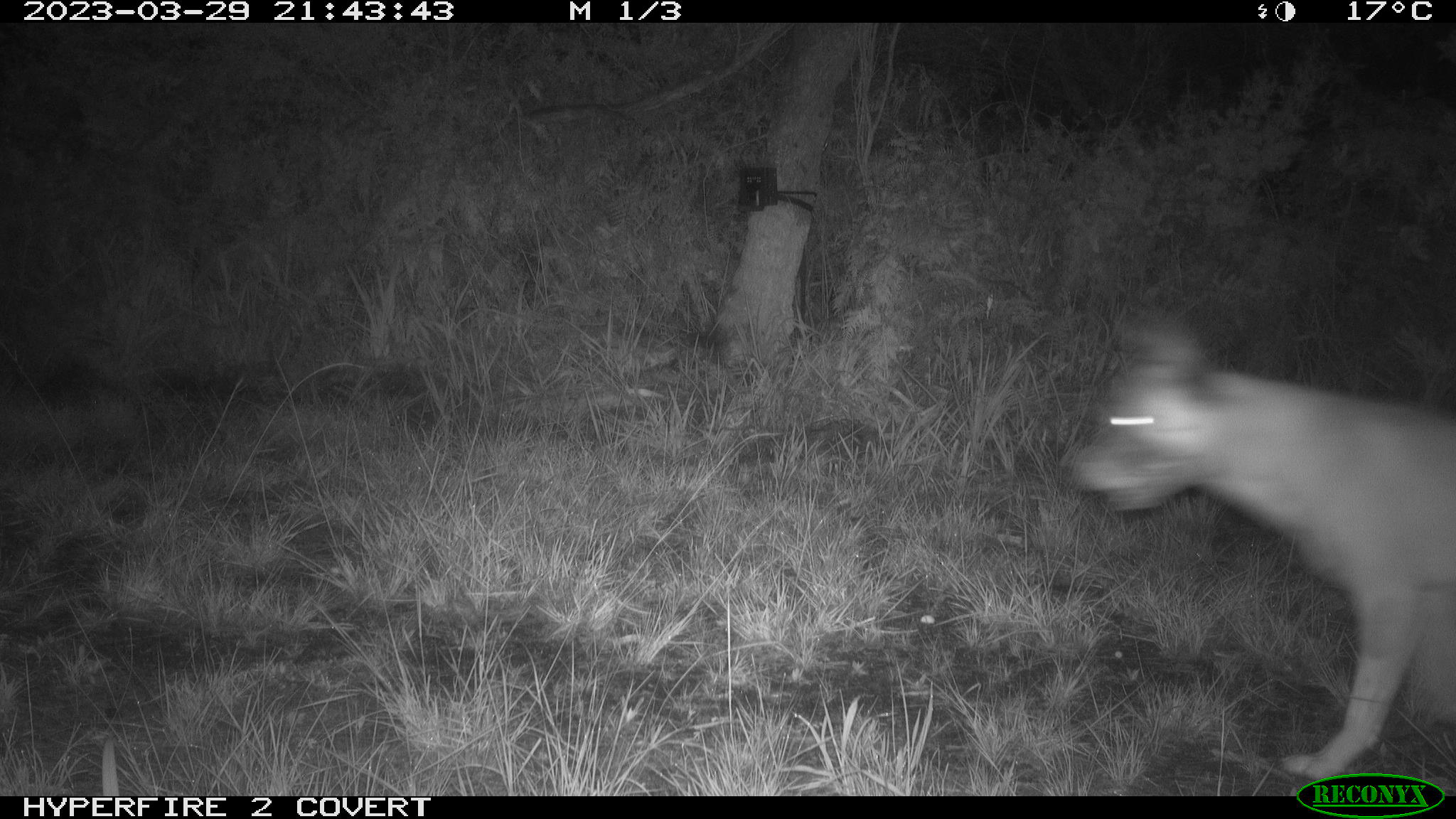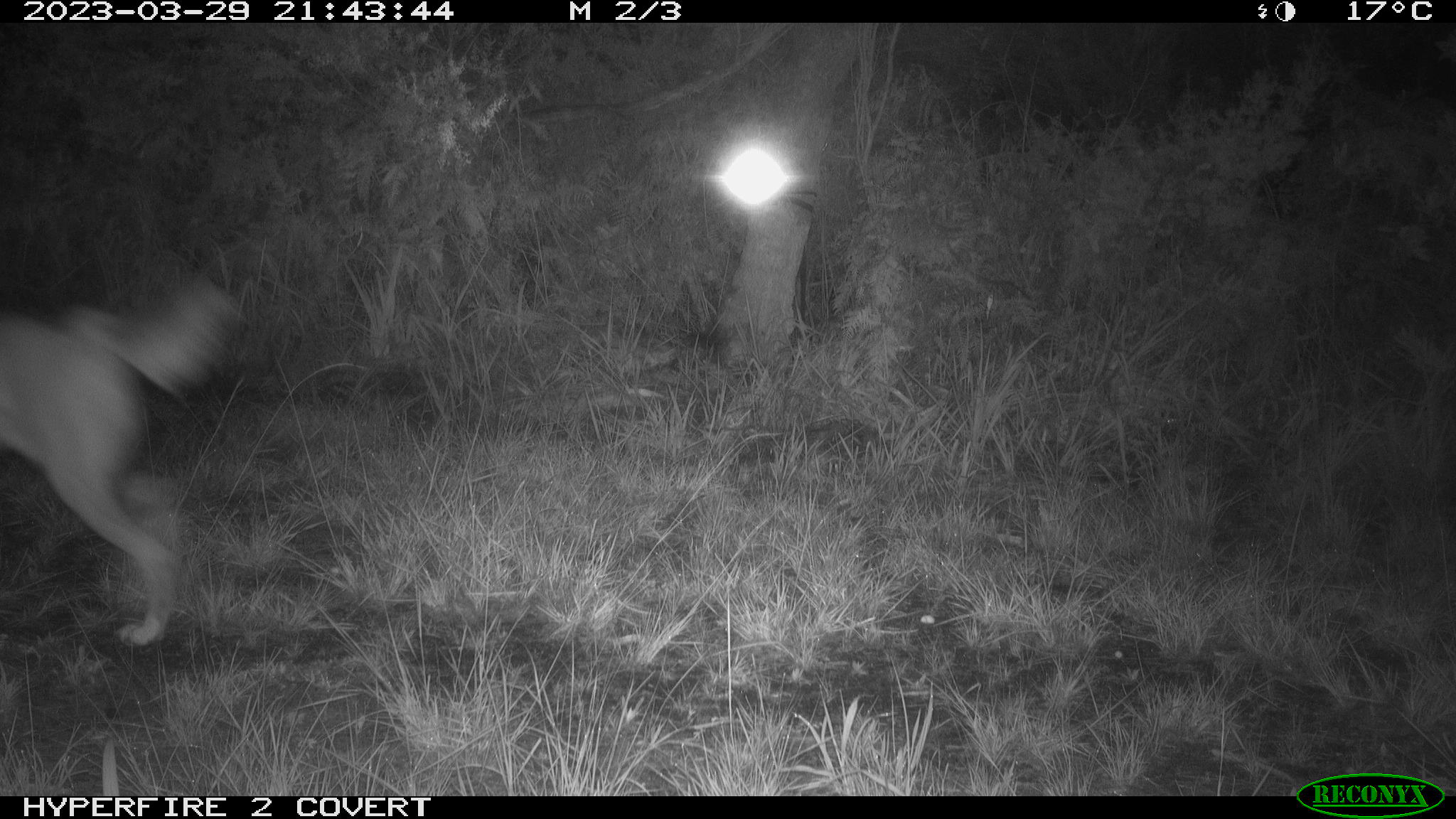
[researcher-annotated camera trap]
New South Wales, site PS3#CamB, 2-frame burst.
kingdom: Animalia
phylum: Chordata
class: Mammalia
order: Carnivora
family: Canidae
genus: Canis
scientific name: Canis familiaris dingo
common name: dingo